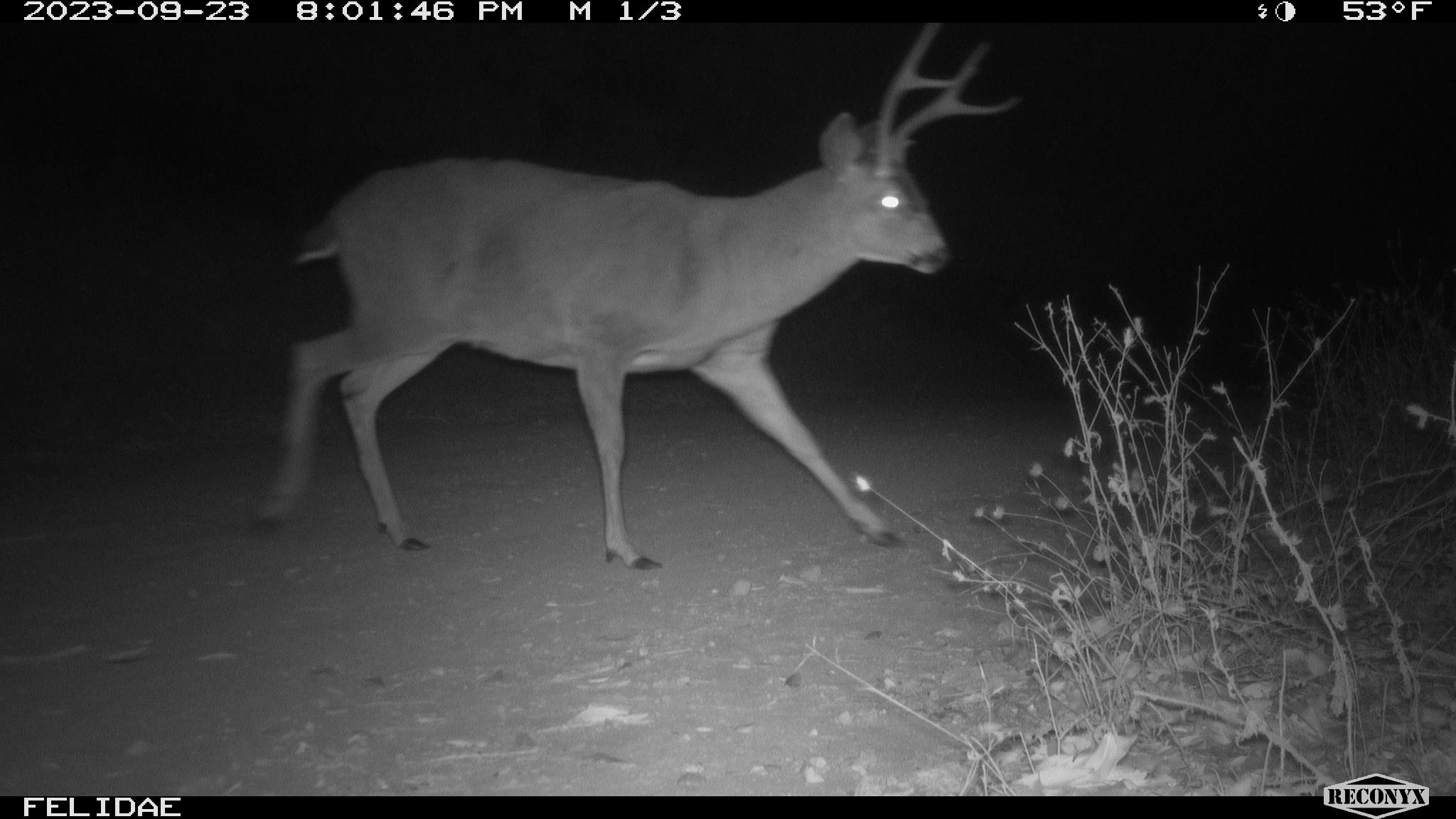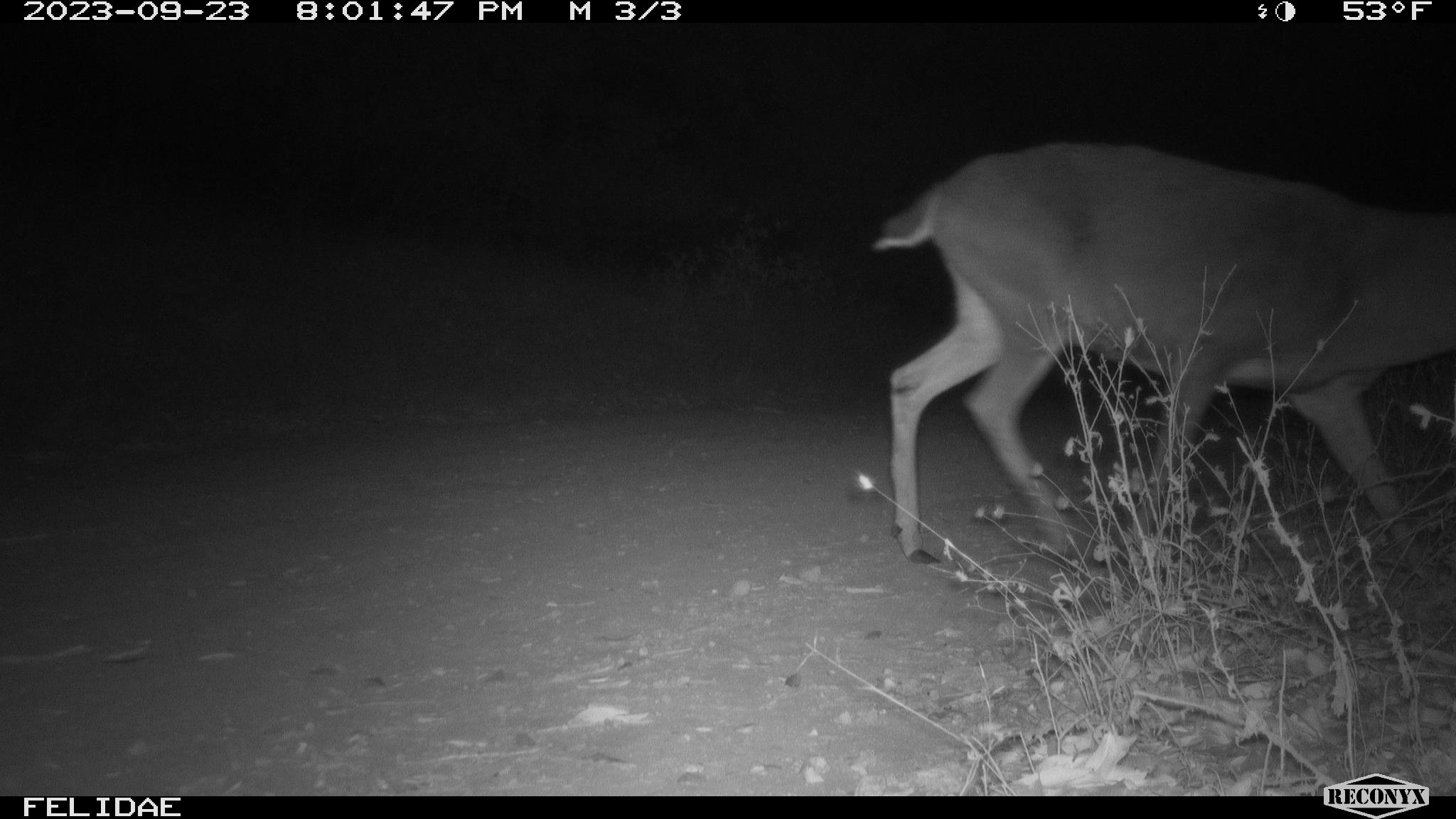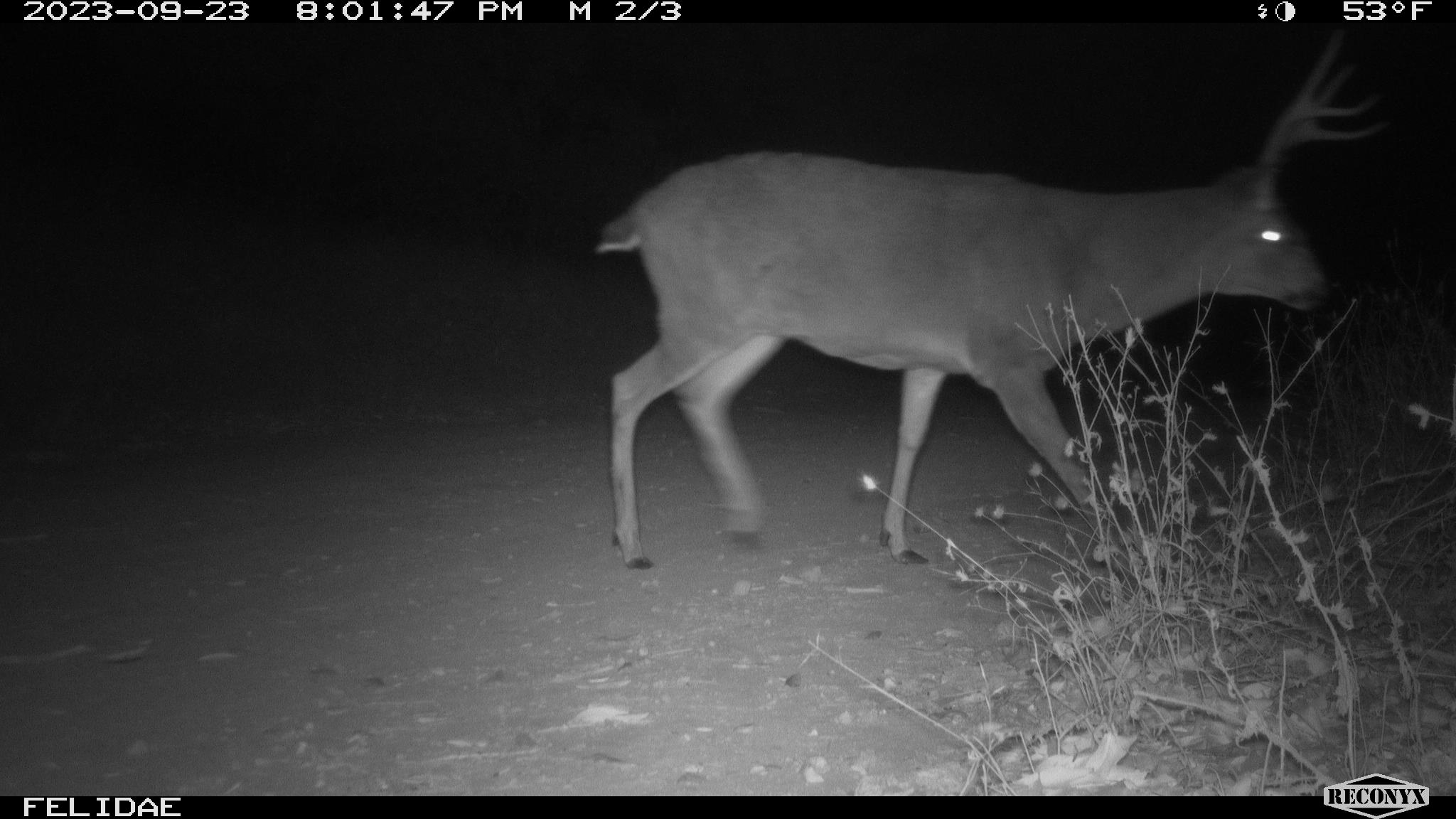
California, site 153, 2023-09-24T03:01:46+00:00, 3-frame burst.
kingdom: Animalia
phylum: Chordata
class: Mammalia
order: Artiodactyla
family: Cervidae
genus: Odocoileus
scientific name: Odocoileus hemionus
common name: mule deer